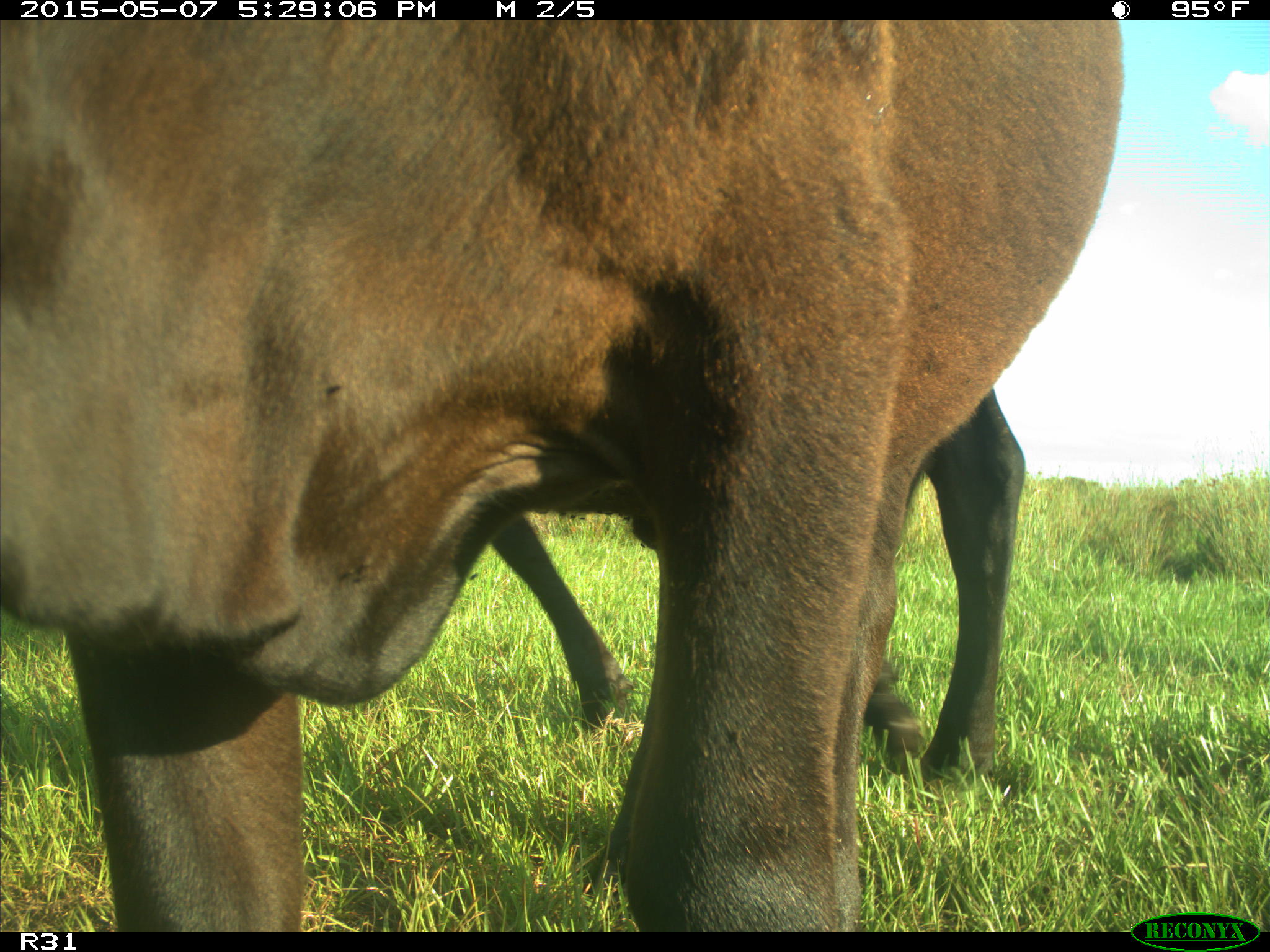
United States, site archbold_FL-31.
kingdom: Animalia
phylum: Chordata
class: Mammalia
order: Artiodactyla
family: Bovidae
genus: Bos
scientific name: Bos taurus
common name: domestic cow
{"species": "Bos taurus (domestic cow)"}